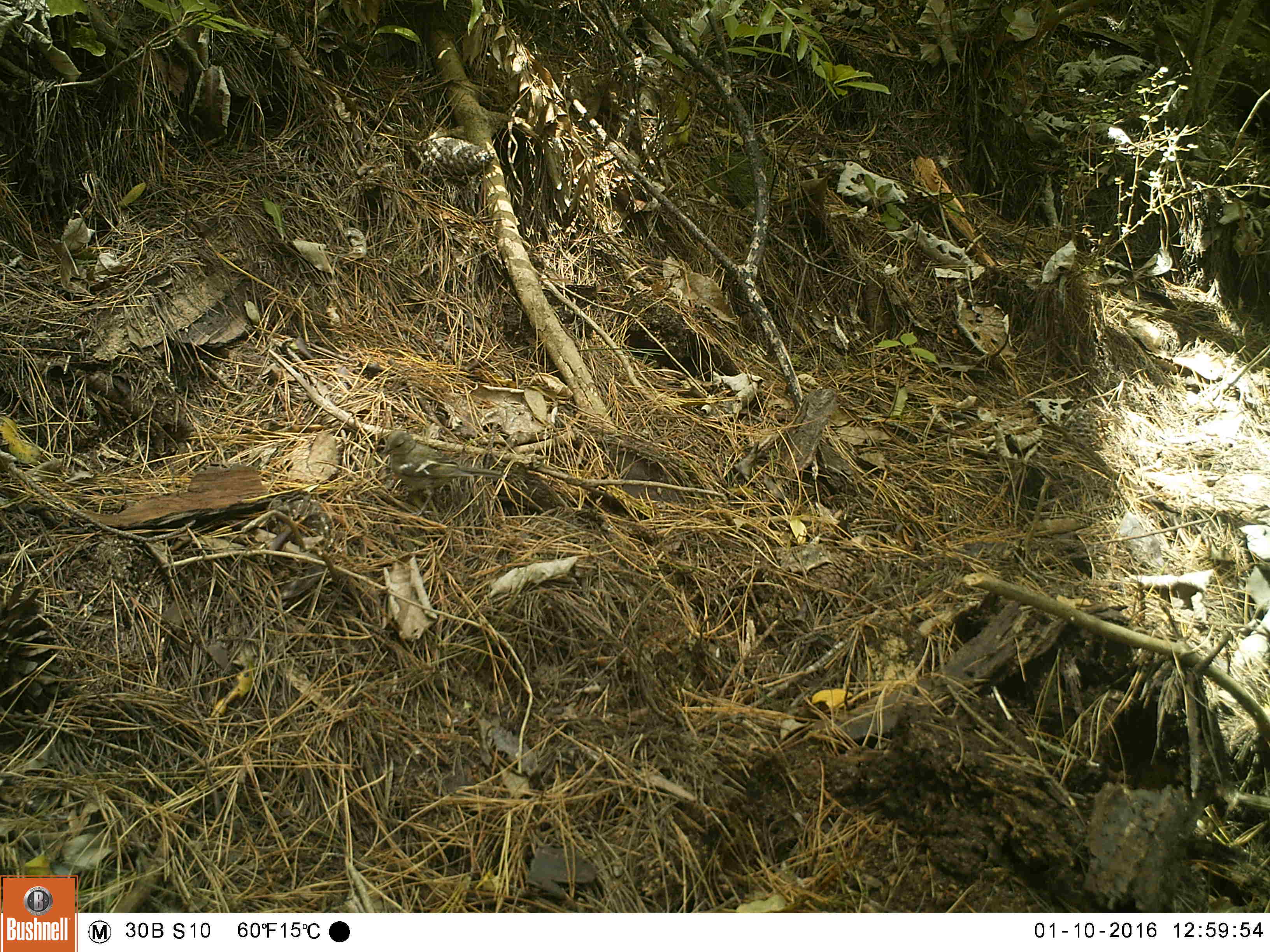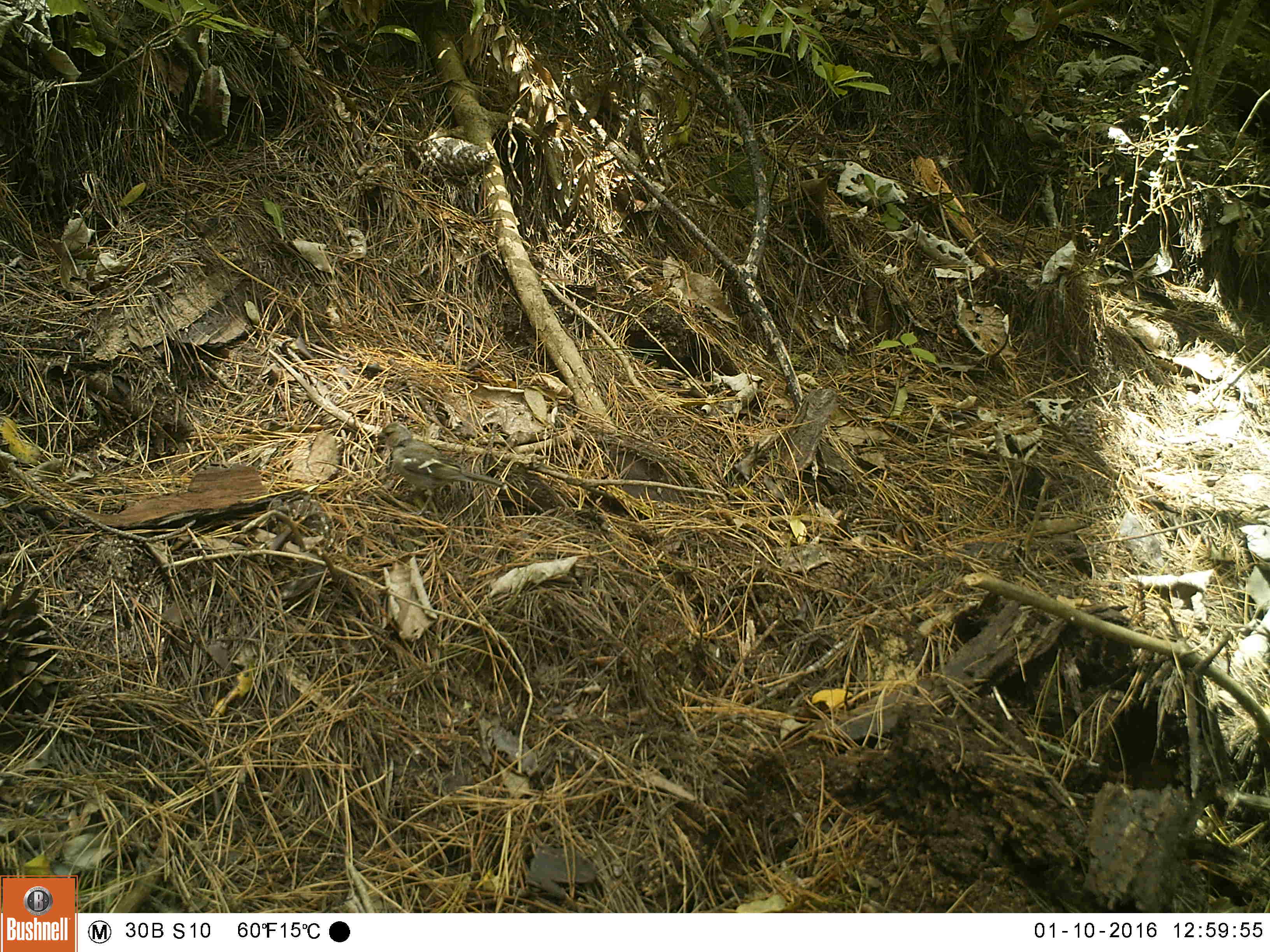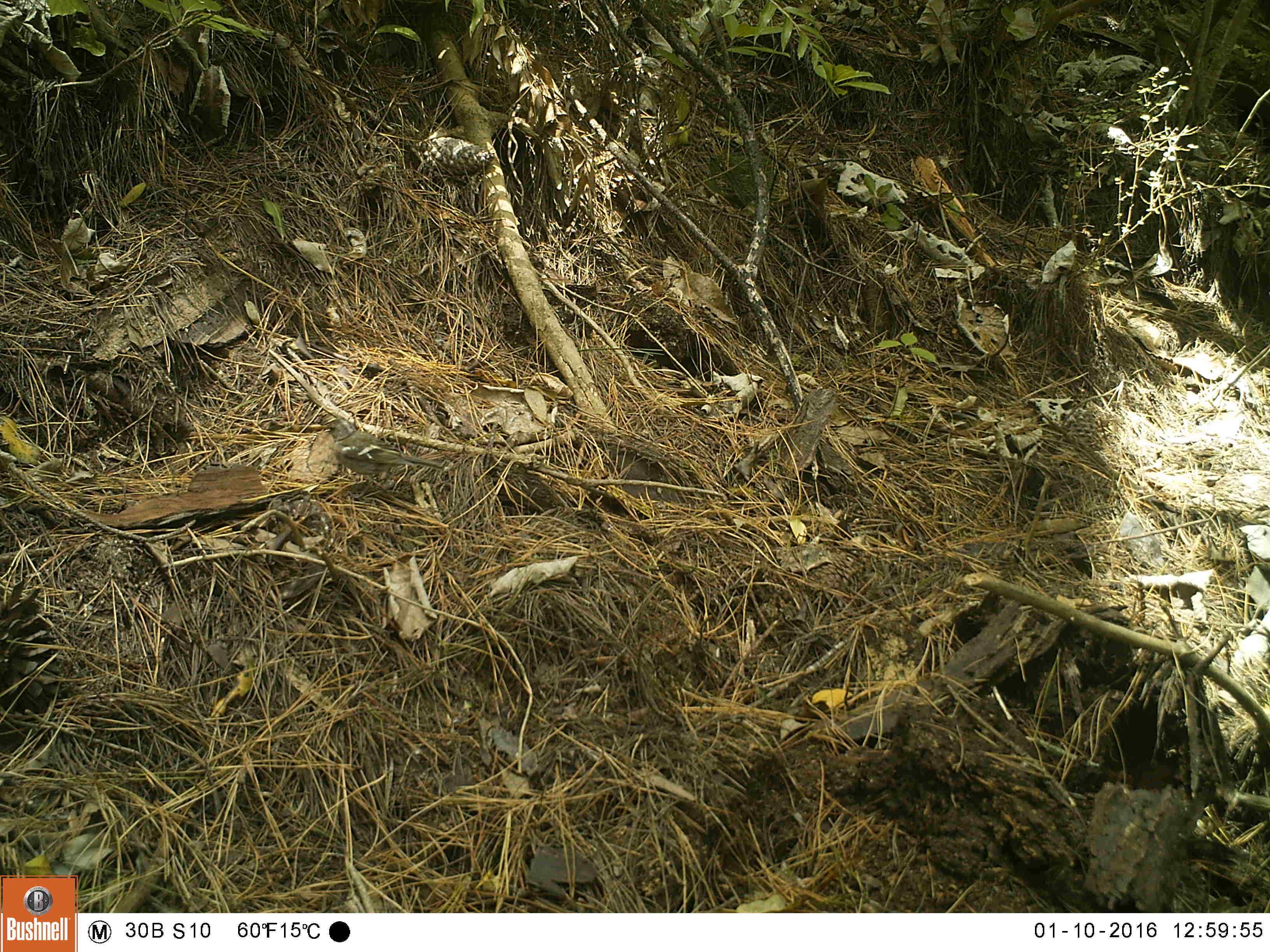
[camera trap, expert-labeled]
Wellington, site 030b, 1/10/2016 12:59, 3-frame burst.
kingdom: Animalia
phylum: Chordata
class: Aves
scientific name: Aves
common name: bird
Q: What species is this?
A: Bird (Aves).